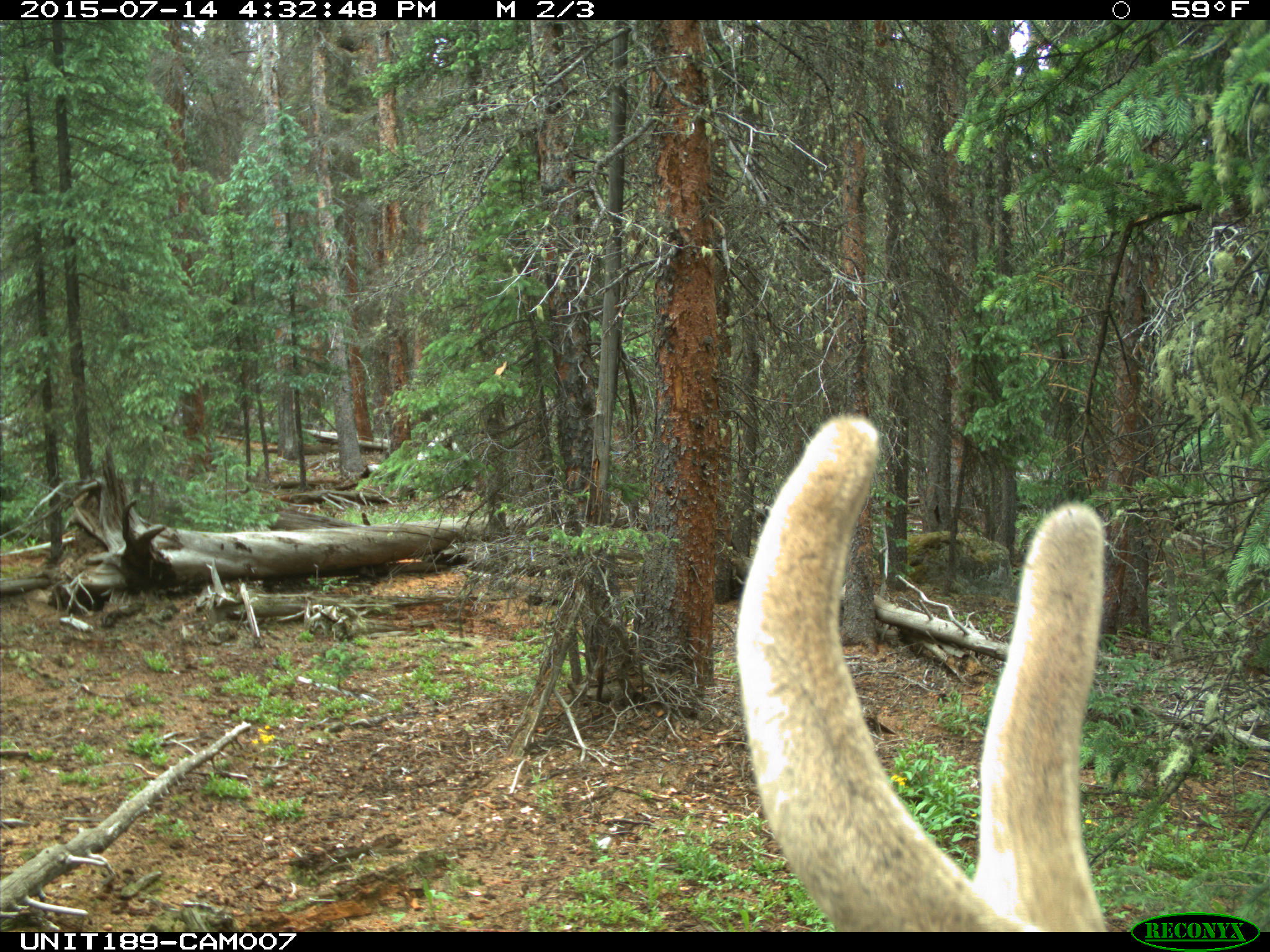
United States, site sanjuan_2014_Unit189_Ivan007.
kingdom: Animalia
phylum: Chordata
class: Mammalia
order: Artiodactyla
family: Cervidae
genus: Cervus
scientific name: Cervus elaphus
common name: red deer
Cervus elaphus (red deer).